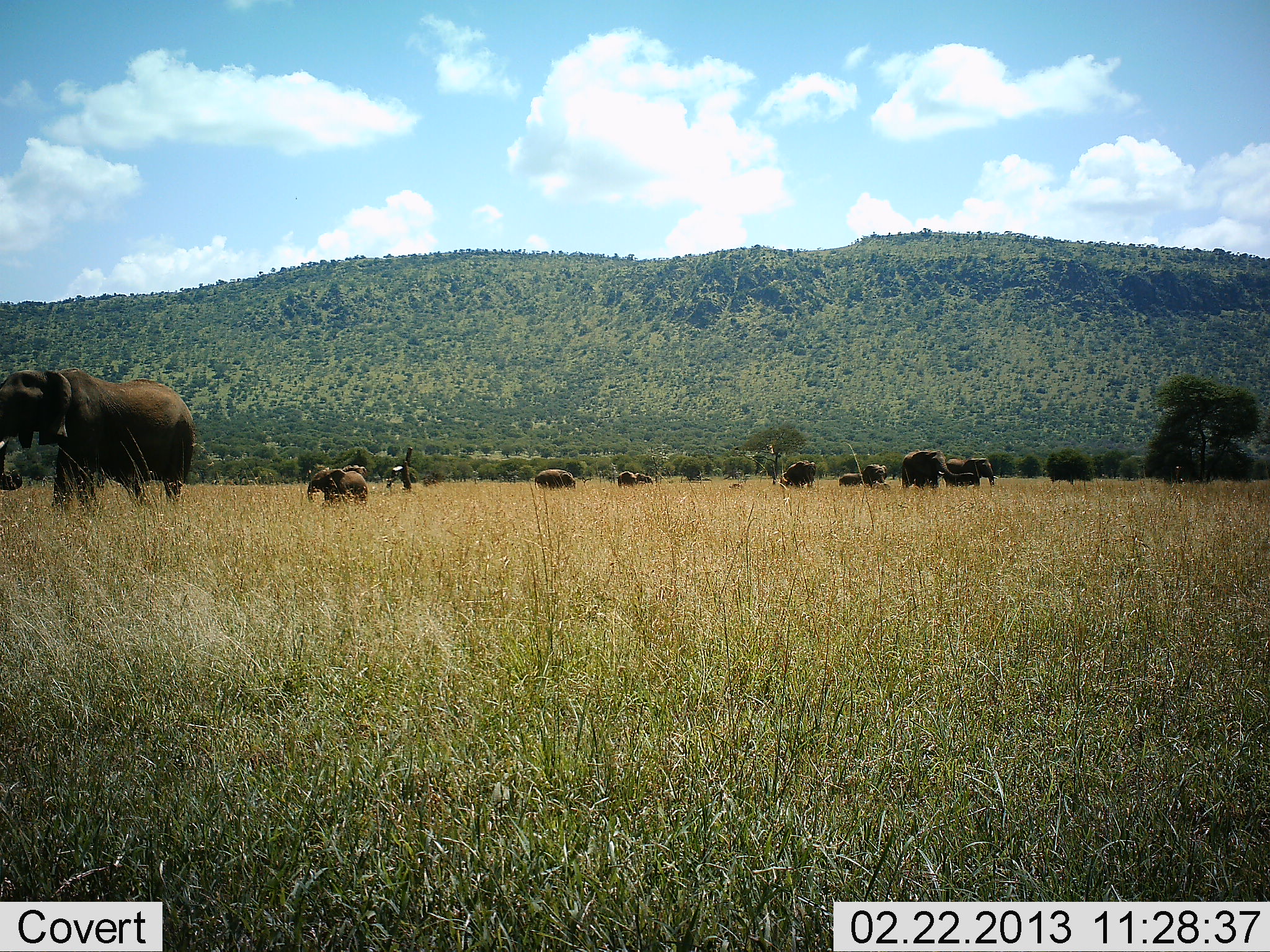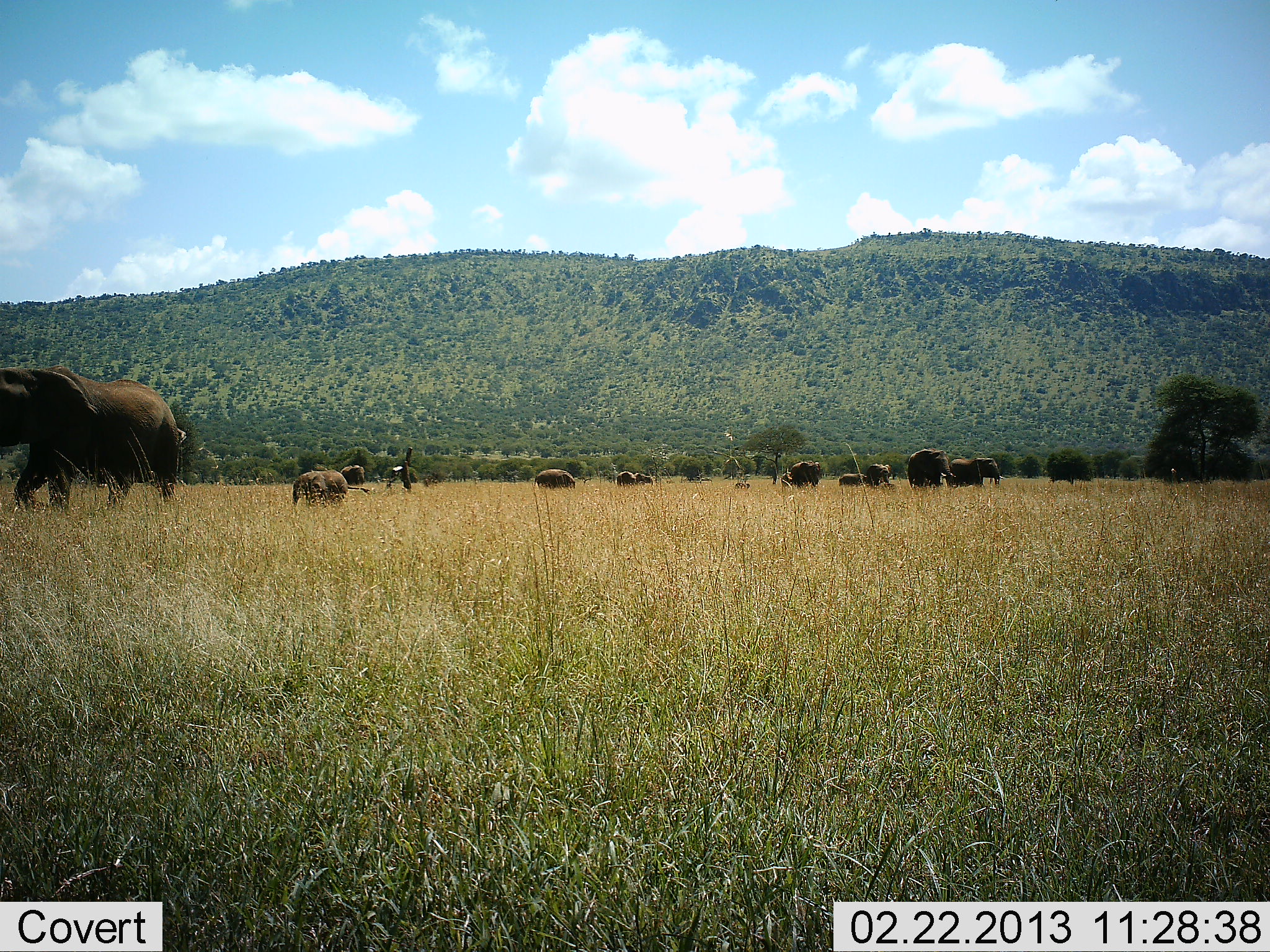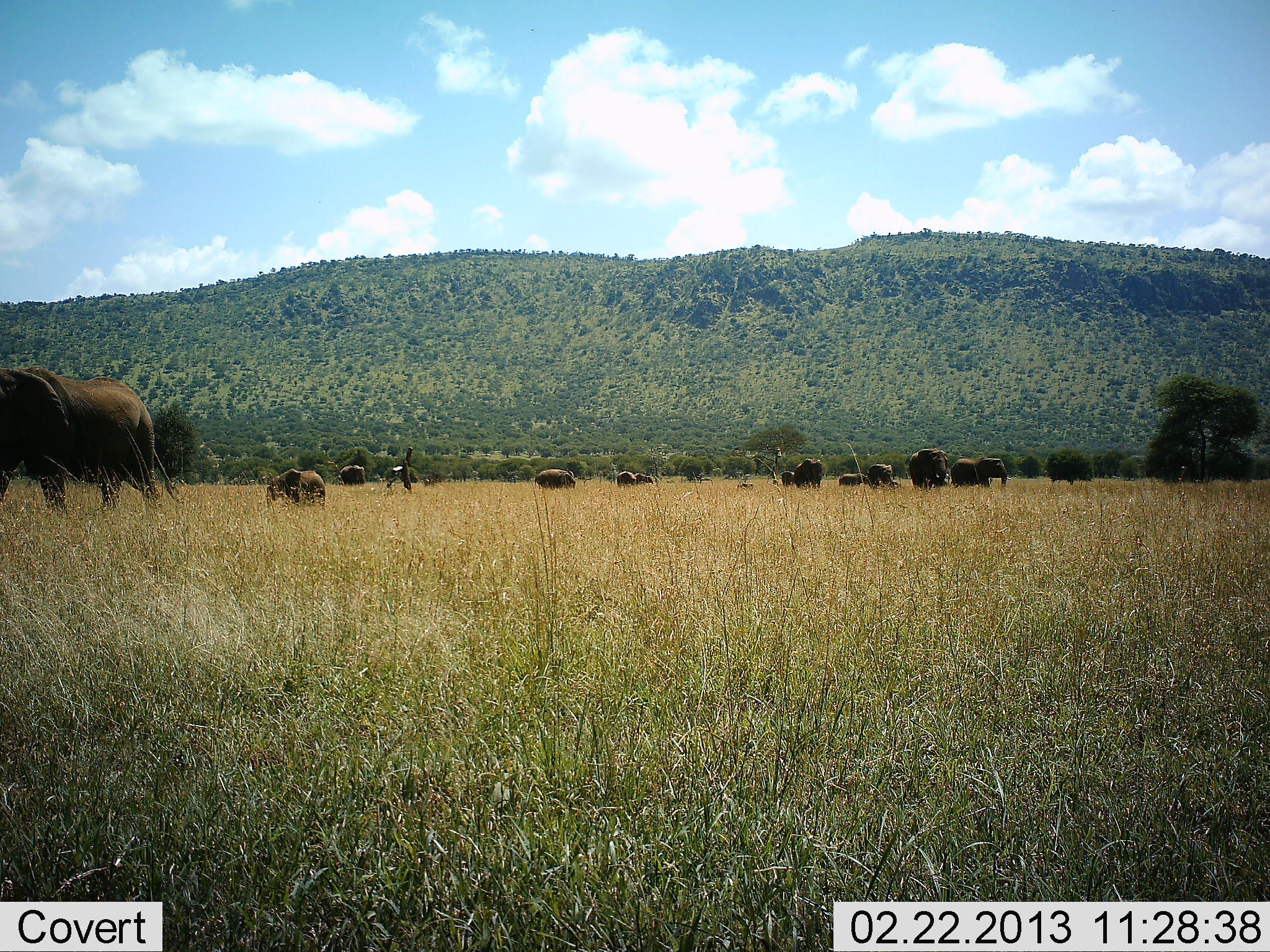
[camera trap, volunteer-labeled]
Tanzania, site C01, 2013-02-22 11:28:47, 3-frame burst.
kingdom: Animalia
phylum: Chordata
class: Mammalia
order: Proboscidea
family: Elephantidae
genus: Loxodonta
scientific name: Loxodonta africana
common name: african bush elephant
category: elephant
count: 11-50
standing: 43%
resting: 4%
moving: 87%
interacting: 4%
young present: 74%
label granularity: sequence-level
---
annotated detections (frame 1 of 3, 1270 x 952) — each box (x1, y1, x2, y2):
animal: (0, 367, 196, 513); (900, 449, 974, 490); (308, 467, 368, 505); (946, 456, 998, 488); (786, 460, 817, 487); (535, 469, 576, 489); (863, 464, 888, 488)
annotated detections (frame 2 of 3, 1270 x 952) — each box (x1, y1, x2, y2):
animal: (0, 364, 188, 514); (292, 469, 370, 506); (908, 449, 956, 489); (949, 457, 1004, 488); (534, 469, 575, 490); (791, 461, 820, 488); (867, 463, 892, 489)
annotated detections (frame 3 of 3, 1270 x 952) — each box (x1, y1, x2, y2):
animal: (0, 365, 178, 509); (266, 468, 326, 507); (952, 456, 1011, 488); (908, 448, 949, 492); (534, 469, 576, 490); (794, 458, 822, 488); (868, 463, 896, 488); (339, 465, 365, 486)